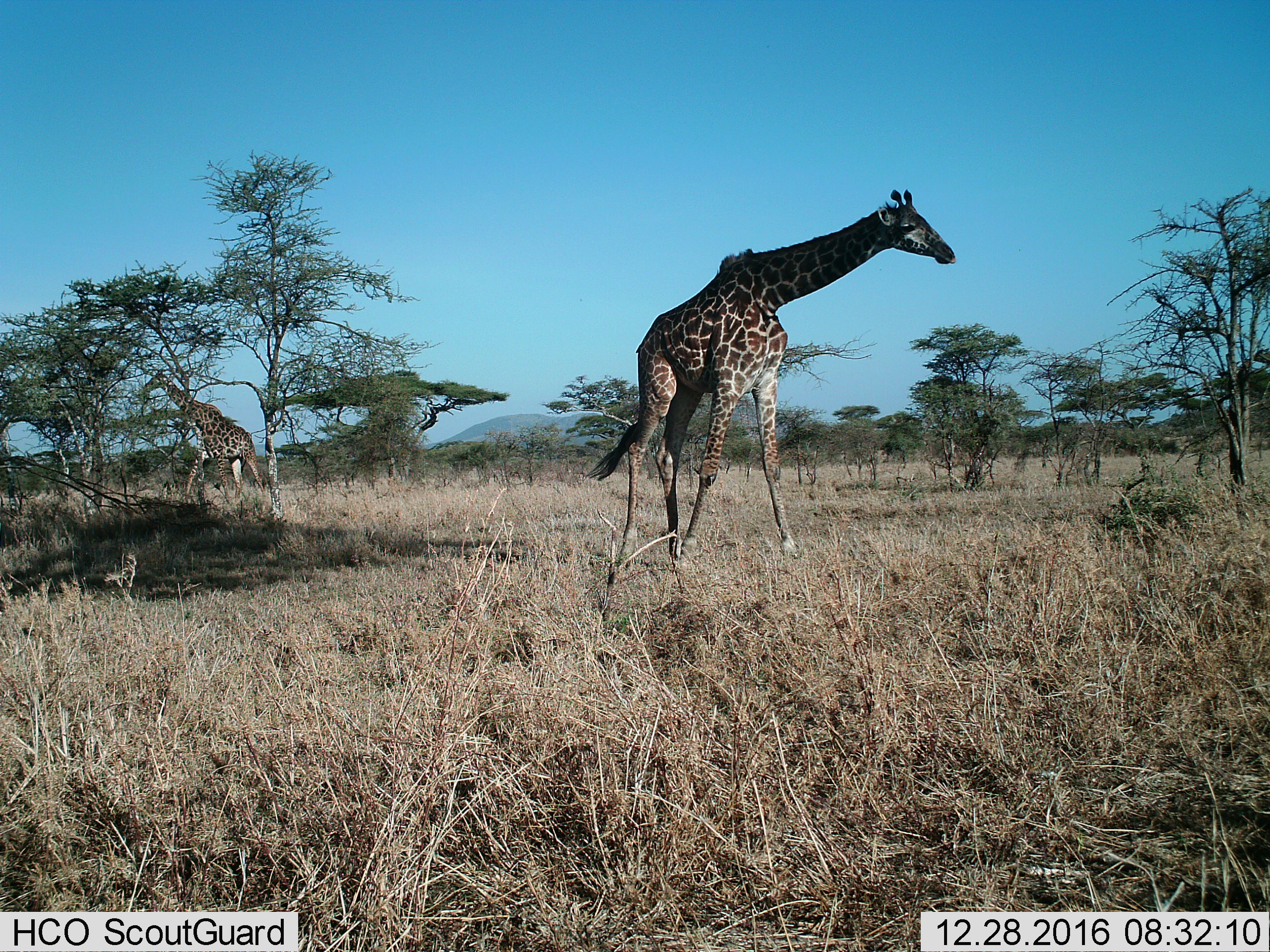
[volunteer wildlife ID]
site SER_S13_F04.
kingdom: Animalia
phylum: Chordata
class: Mammalia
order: Artiodactyla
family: Giraffidae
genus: Giraffa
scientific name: Giraffa camelopardalis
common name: giraffe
Giraffe (Giraffa camelopardalis), count 2. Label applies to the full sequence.